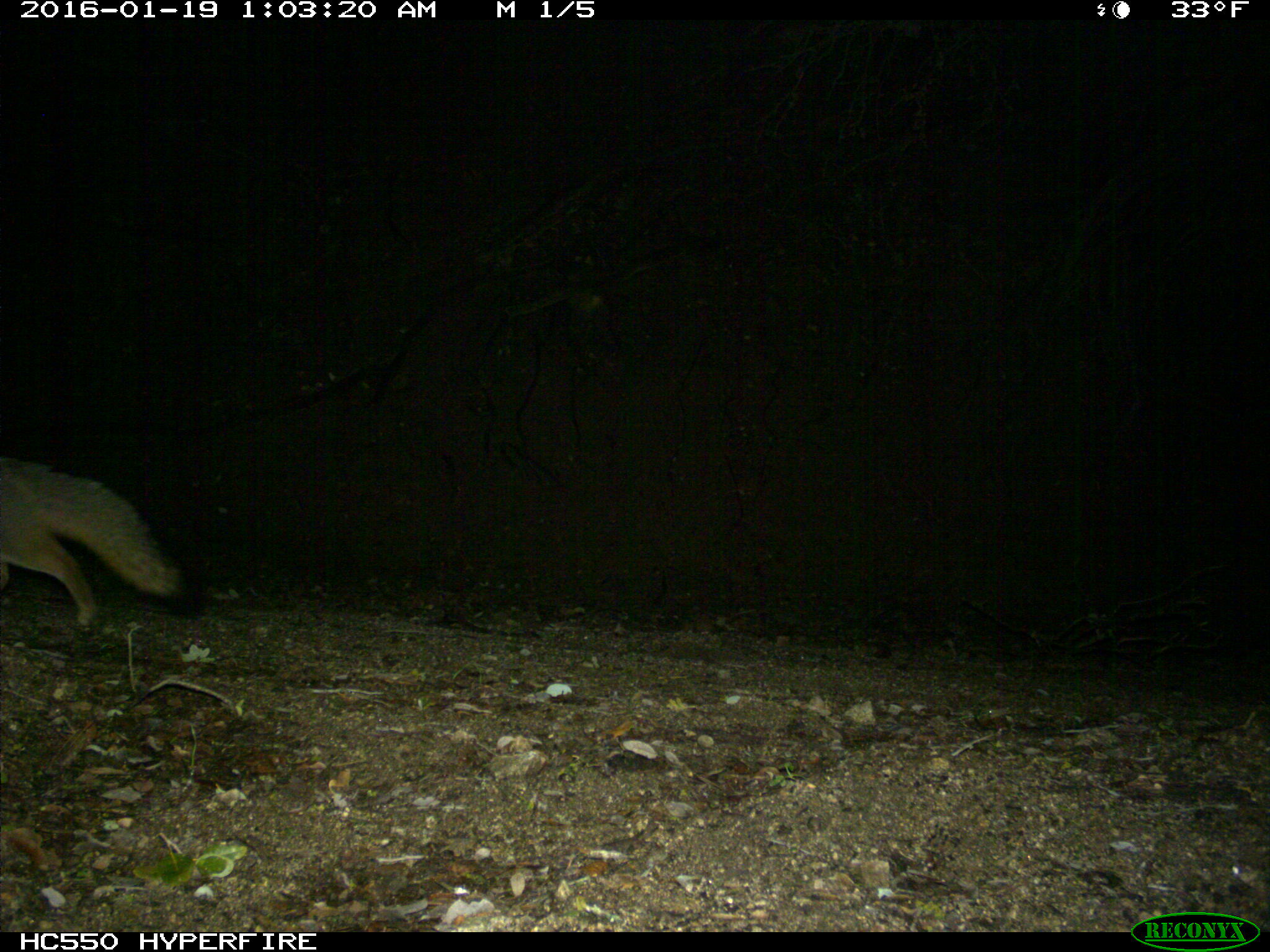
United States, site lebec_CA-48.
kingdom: Animalia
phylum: Chordata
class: Mammalia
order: Carnivora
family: Canidae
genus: Urocyon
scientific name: Urocyon cinereoargenteus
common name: gray fox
Urocyon cinereoargenteus (gray fox).